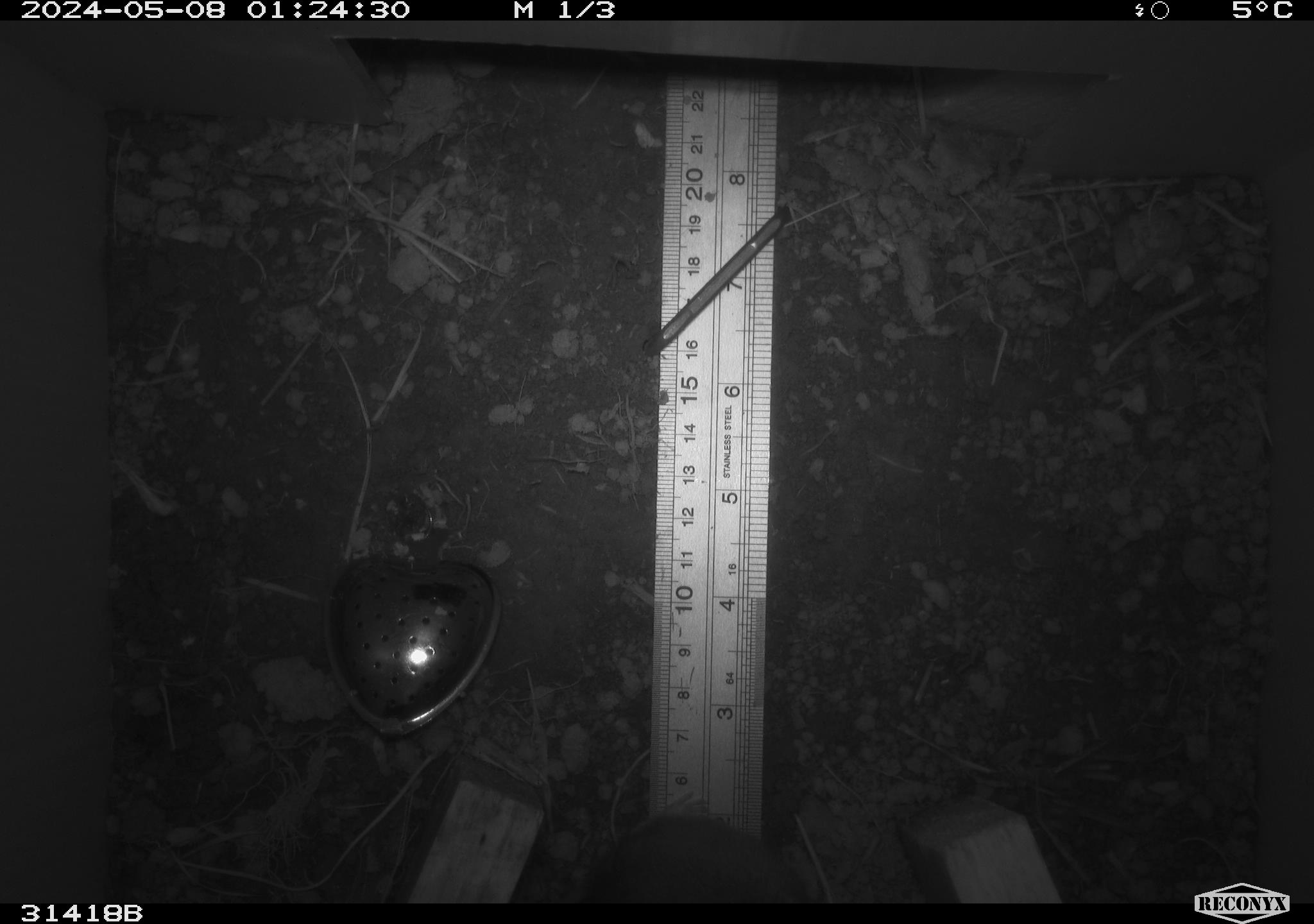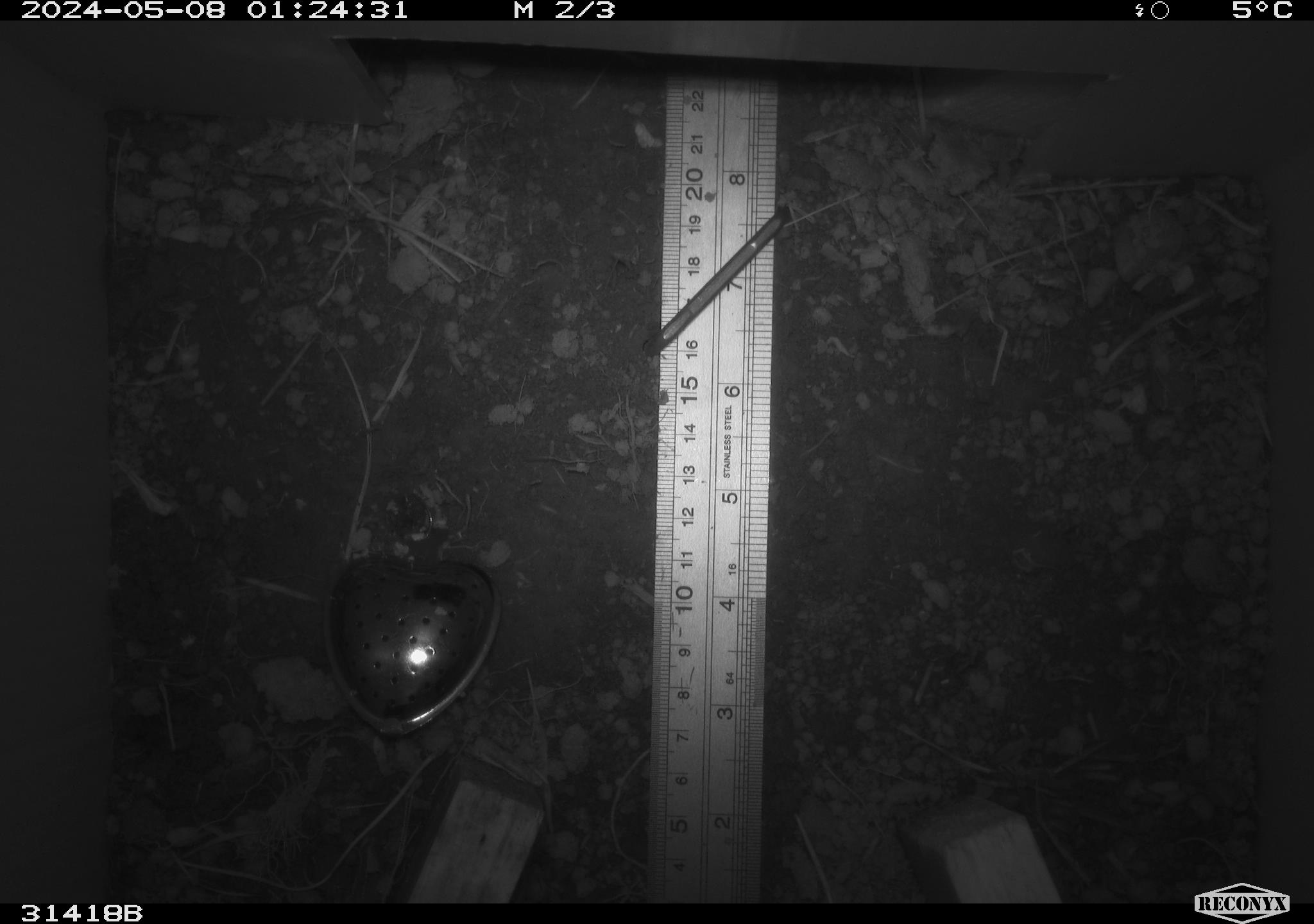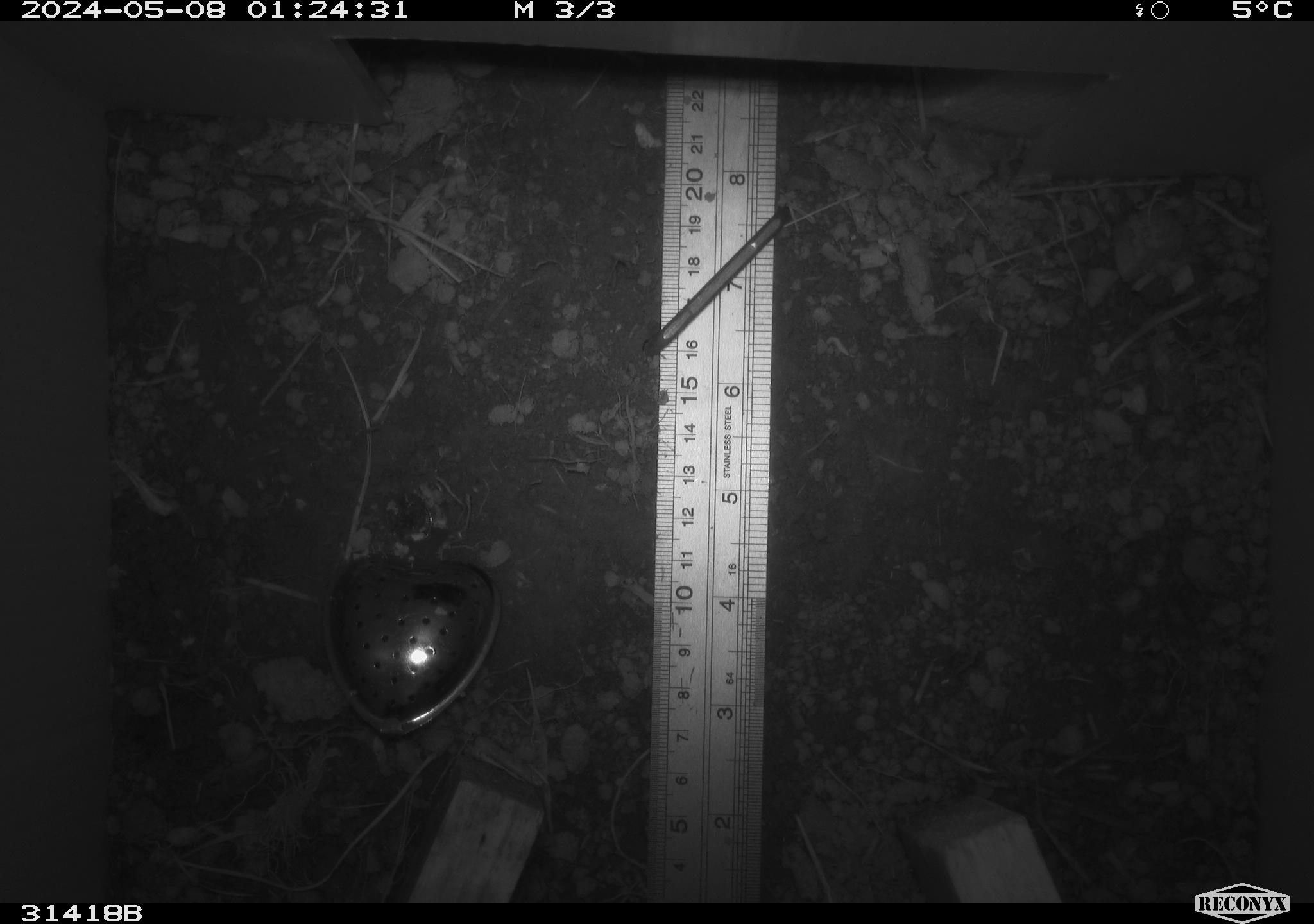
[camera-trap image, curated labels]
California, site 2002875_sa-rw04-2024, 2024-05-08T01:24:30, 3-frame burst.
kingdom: Animalia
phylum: Chordata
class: Mammalia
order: Rodentia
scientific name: Rodentia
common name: rodent